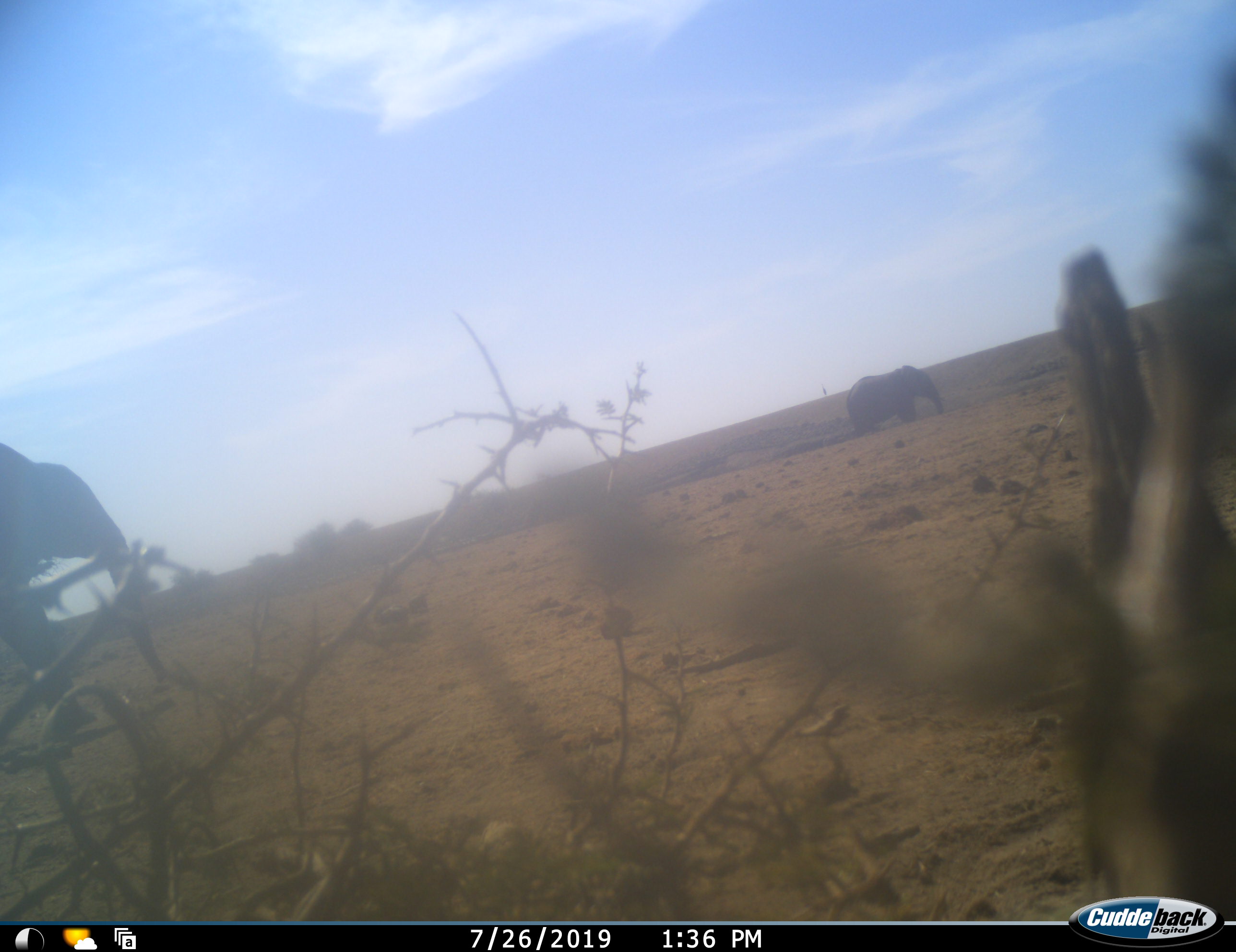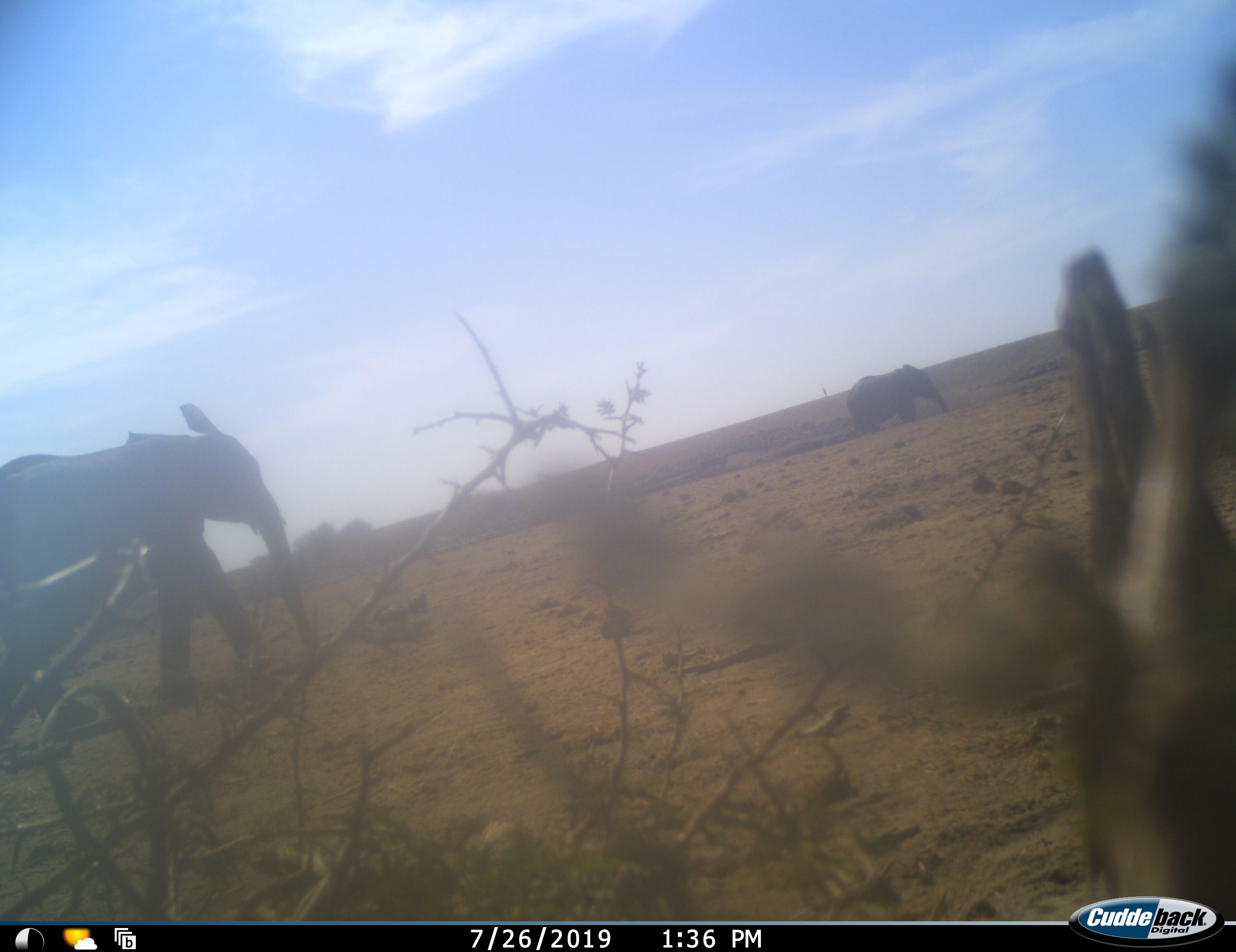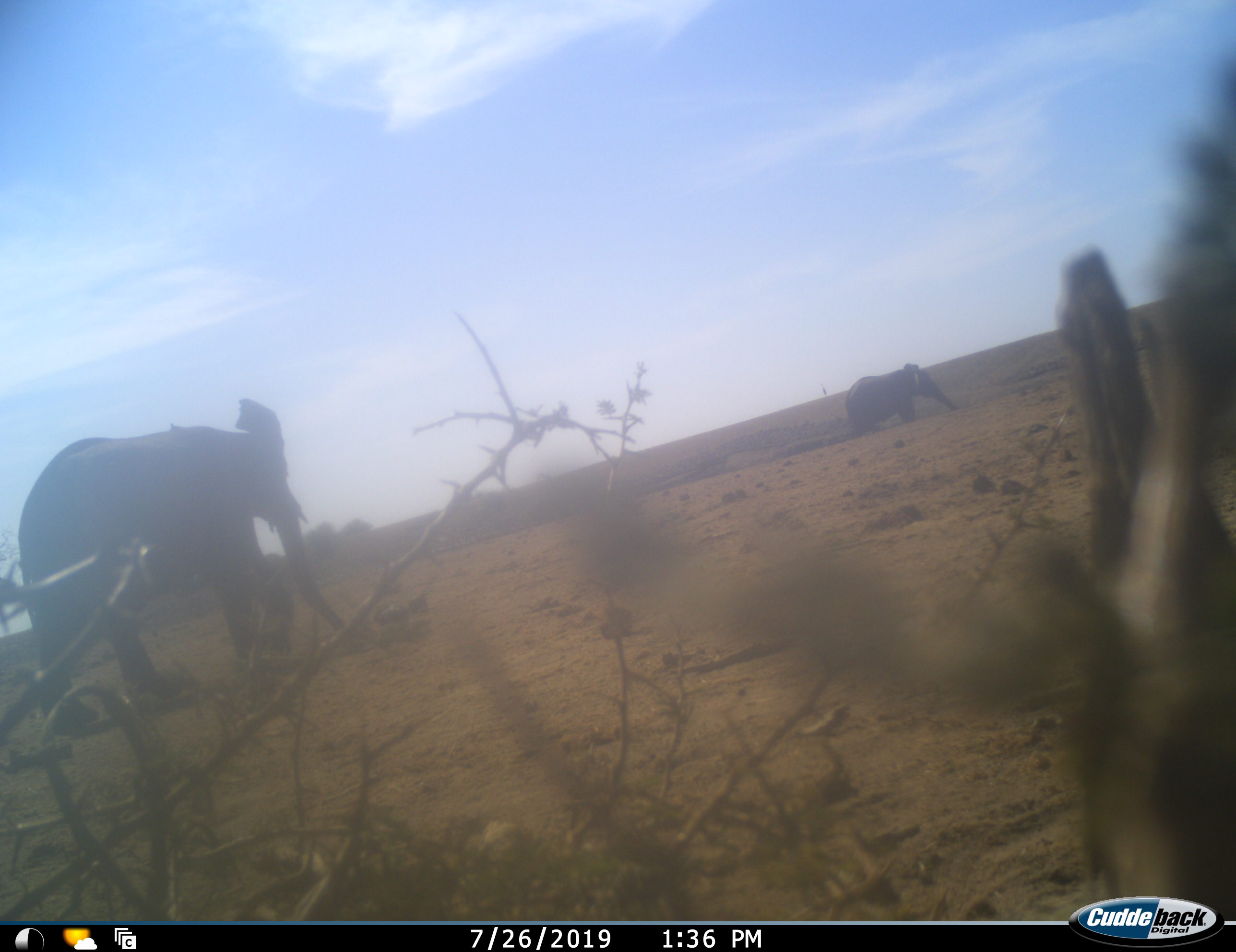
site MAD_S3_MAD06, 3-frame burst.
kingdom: Animalia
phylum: Chordata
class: Mammalia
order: Proboscidea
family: Elephantidae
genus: Loxodonta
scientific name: Loxodonta africana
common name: african bush elephant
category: elephant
Elephant (african bush elephant) (Loxodonta africana), count 2. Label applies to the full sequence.